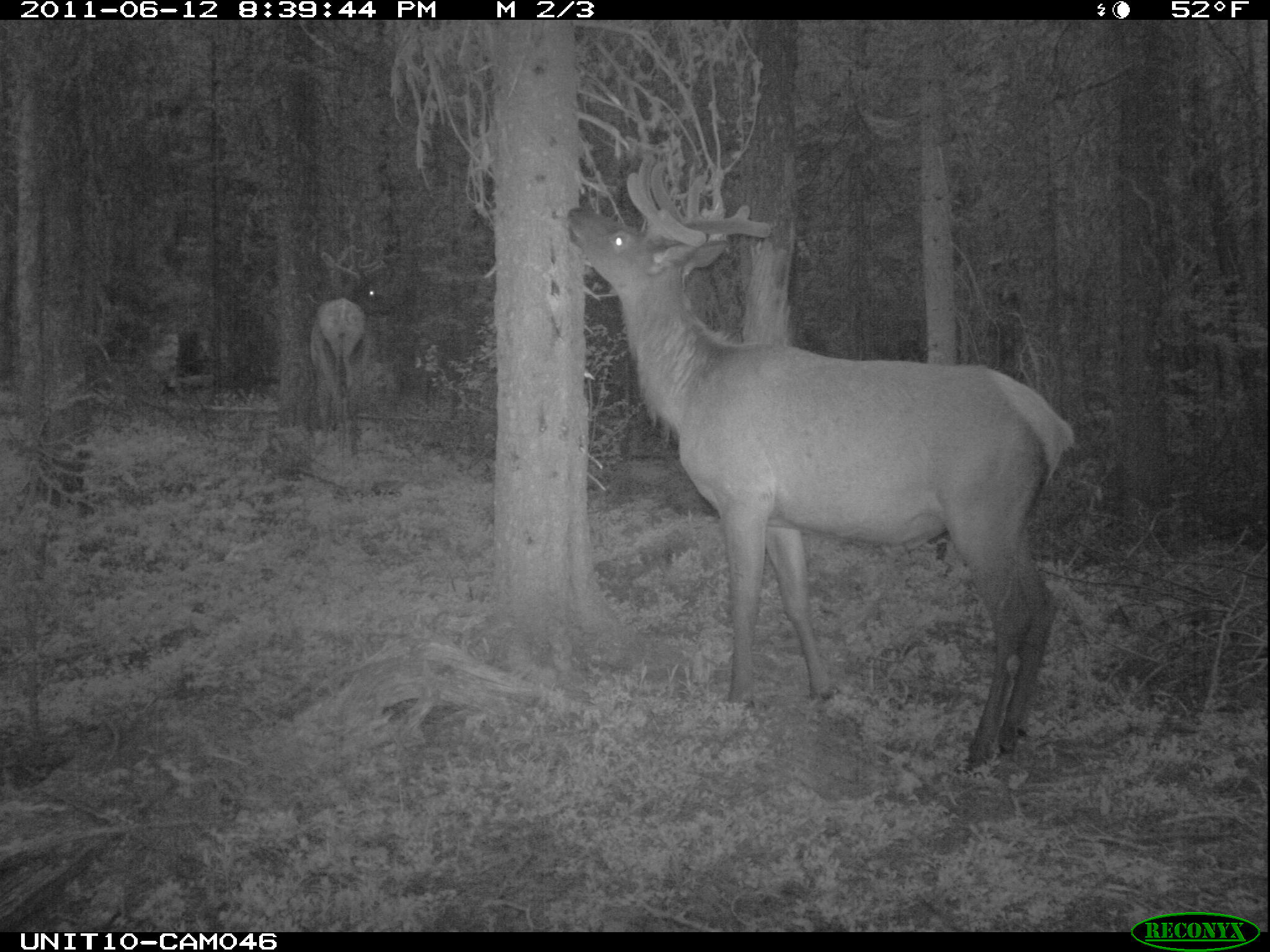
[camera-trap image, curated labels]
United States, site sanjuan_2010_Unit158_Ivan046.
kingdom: Animalia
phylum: Chordata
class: Mammalia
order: Artiodactyla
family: Cervidae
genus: Cervus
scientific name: Cervus elaphus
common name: red deer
Cervus elaphus (red deer).